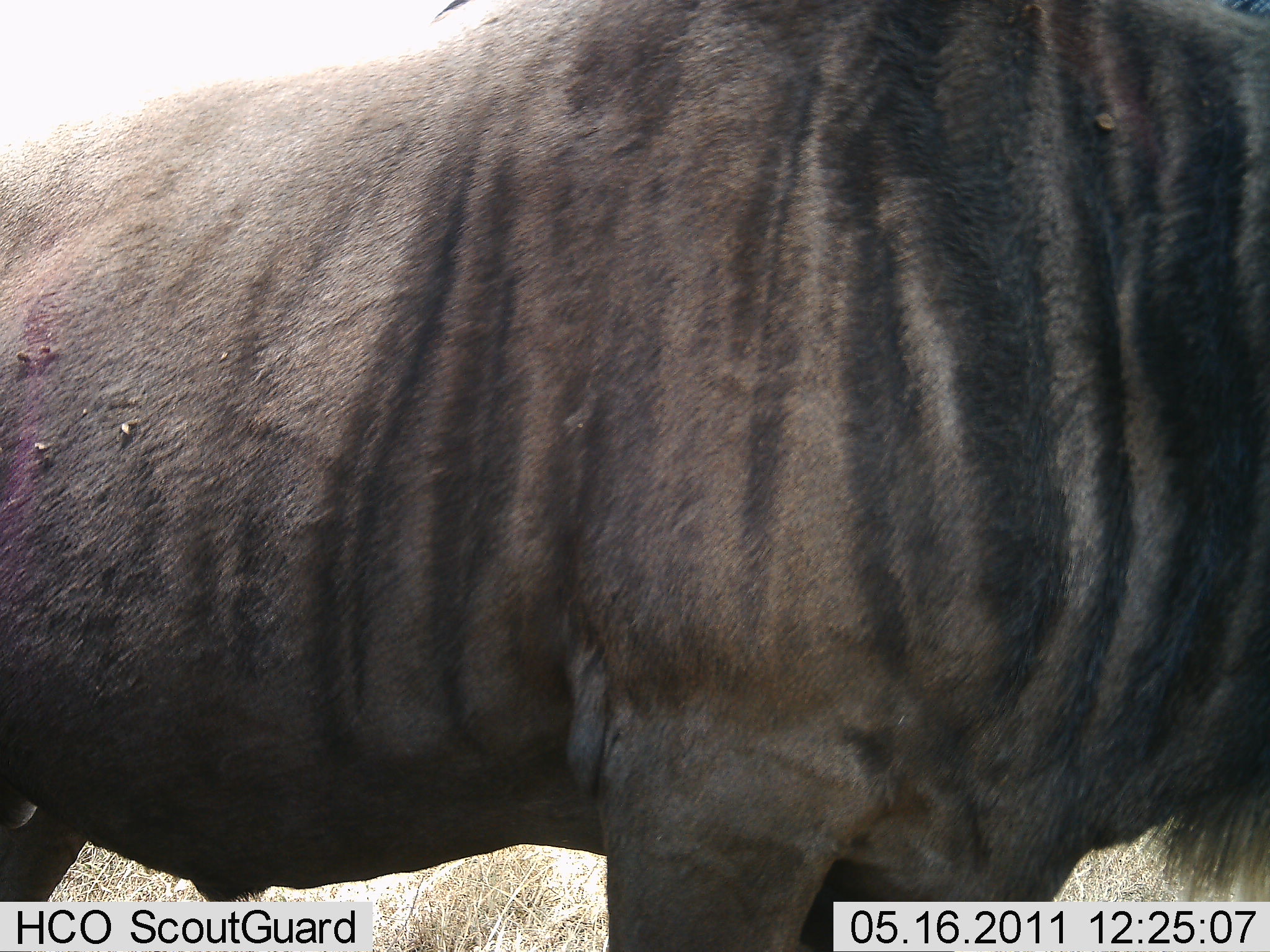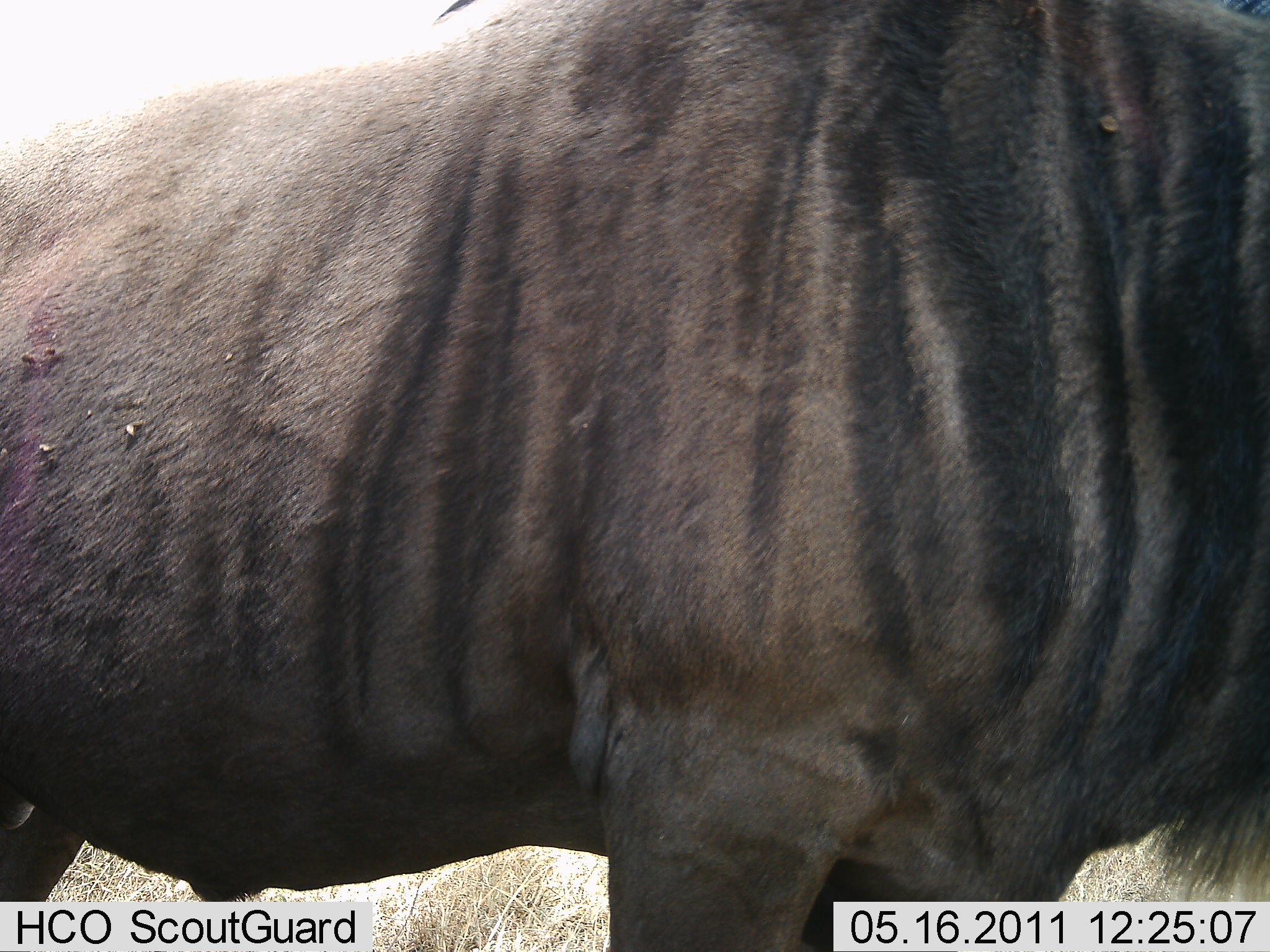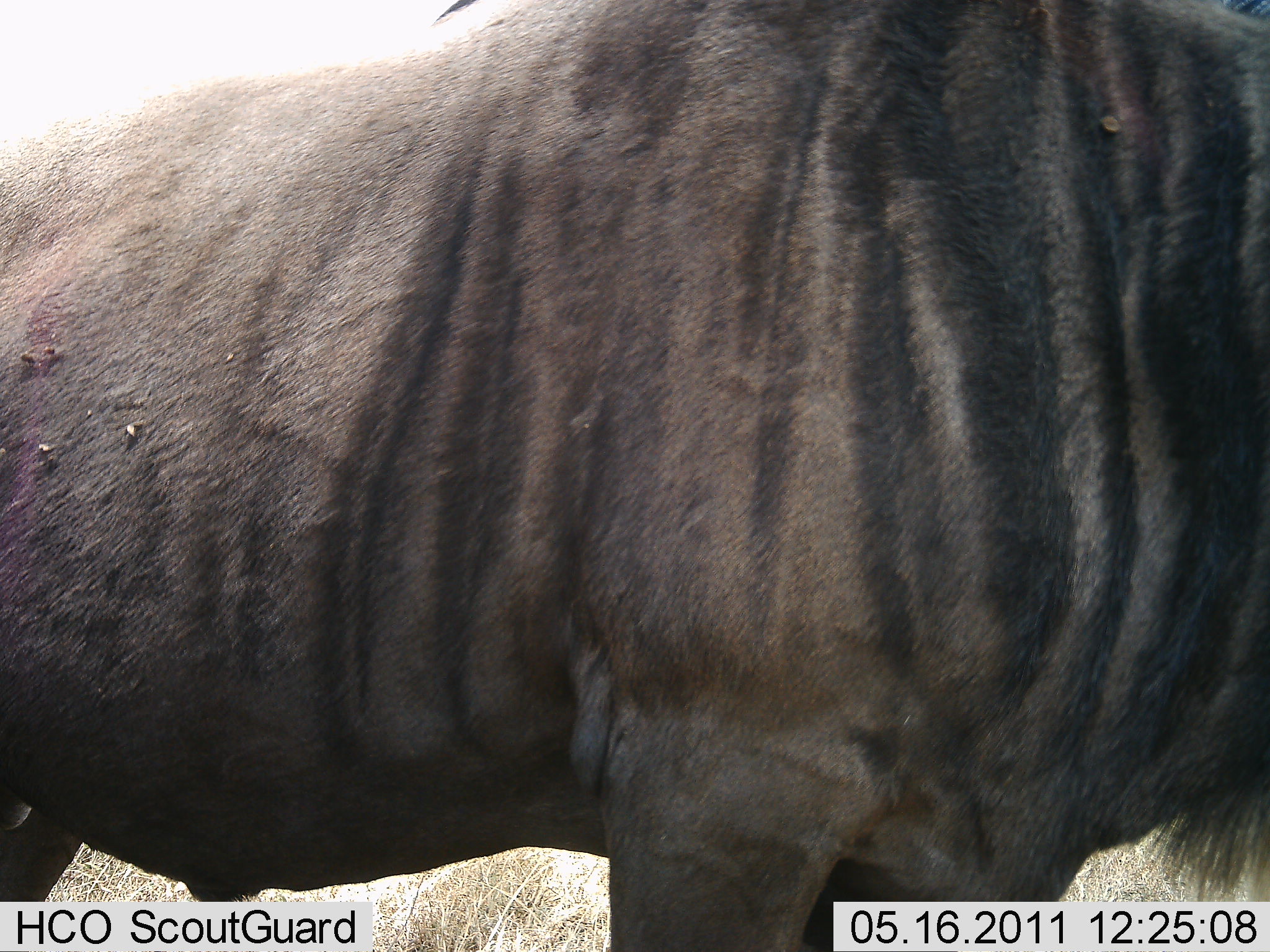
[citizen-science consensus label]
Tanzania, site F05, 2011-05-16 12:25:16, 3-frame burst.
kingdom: Animalia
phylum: Chordata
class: Mammalia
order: Artiodactyla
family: Bovidae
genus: Connochaetes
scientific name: Connochaetes taurinus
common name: blue wildebeest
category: wildebeest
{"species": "wildebeest (blue wildebeest) (Connochaetes taurinus)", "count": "1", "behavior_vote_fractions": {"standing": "100%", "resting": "0%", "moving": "0%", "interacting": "0%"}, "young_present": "0%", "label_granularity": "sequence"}